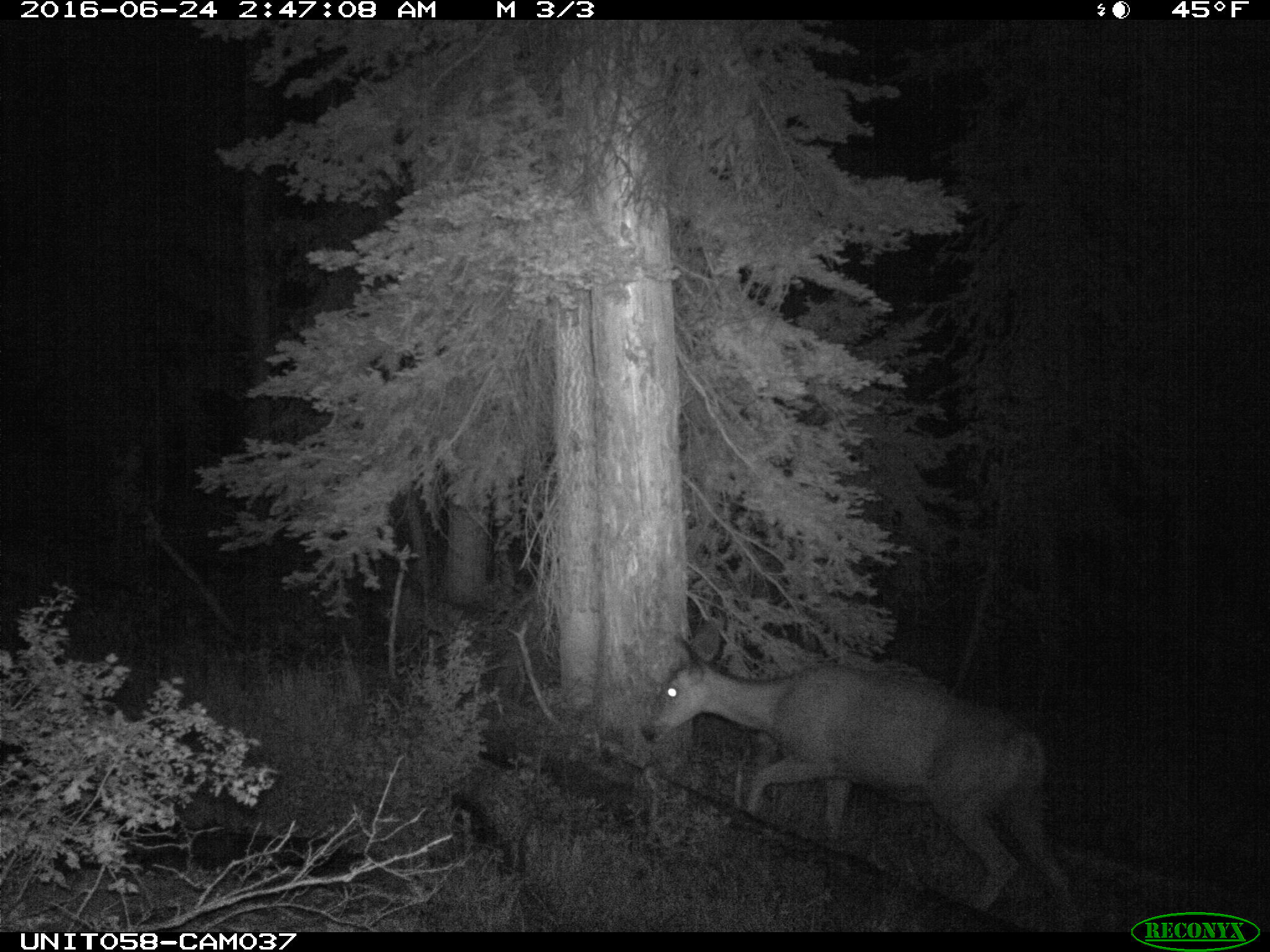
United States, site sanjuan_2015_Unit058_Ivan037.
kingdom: Animalia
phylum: Chordata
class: Mammalia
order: Artiodactyla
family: Cervidae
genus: Odocoileus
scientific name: Odocoileus hemionus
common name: mule deer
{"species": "Odocoileus hemionus (mule deer)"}